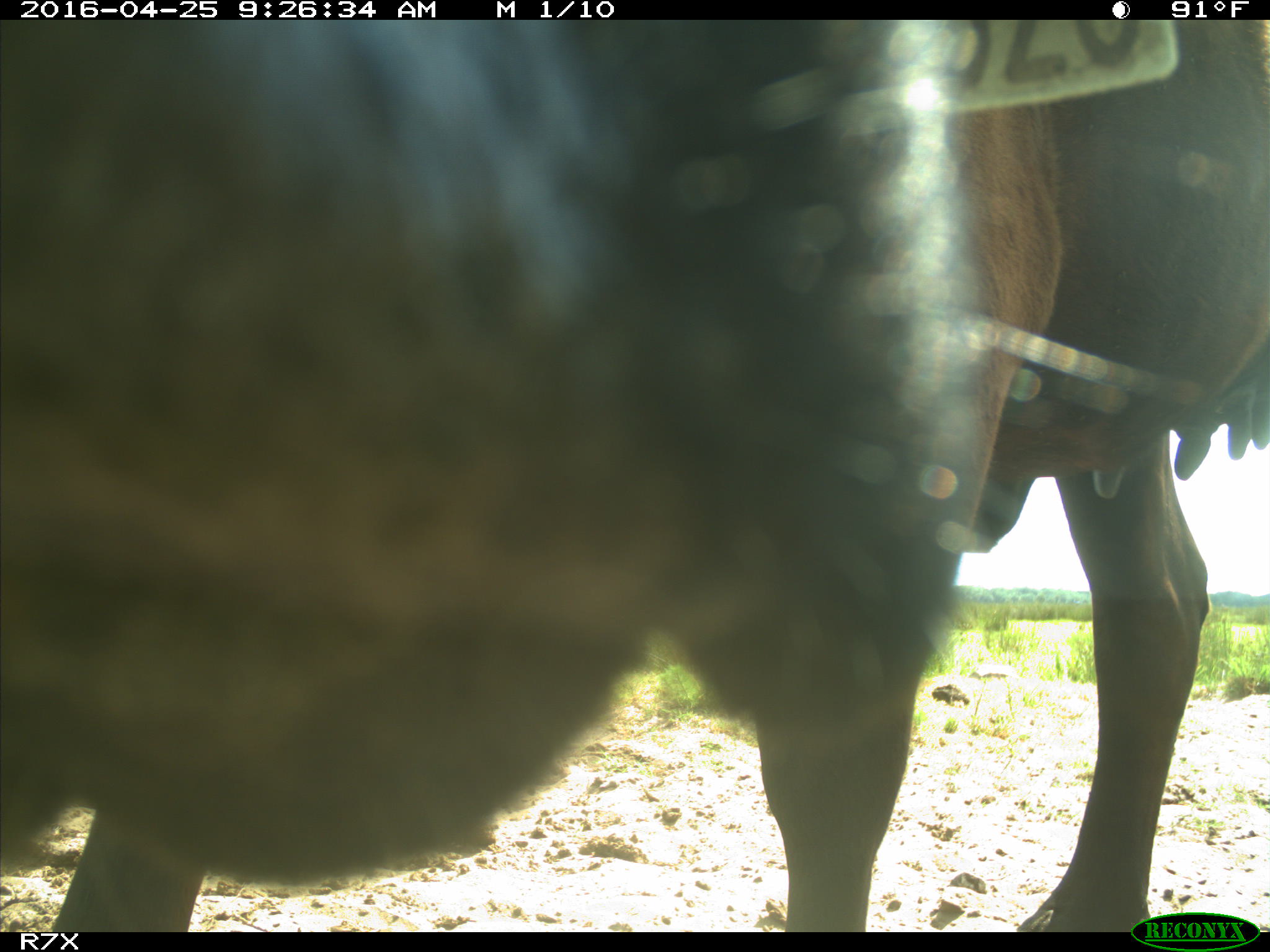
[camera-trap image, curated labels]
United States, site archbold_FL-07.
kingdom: Animalia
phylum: Chordata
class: Mammalia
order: Artiodactyla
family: Bovidae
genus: Bos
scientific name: Bos taurus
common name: domestic cow